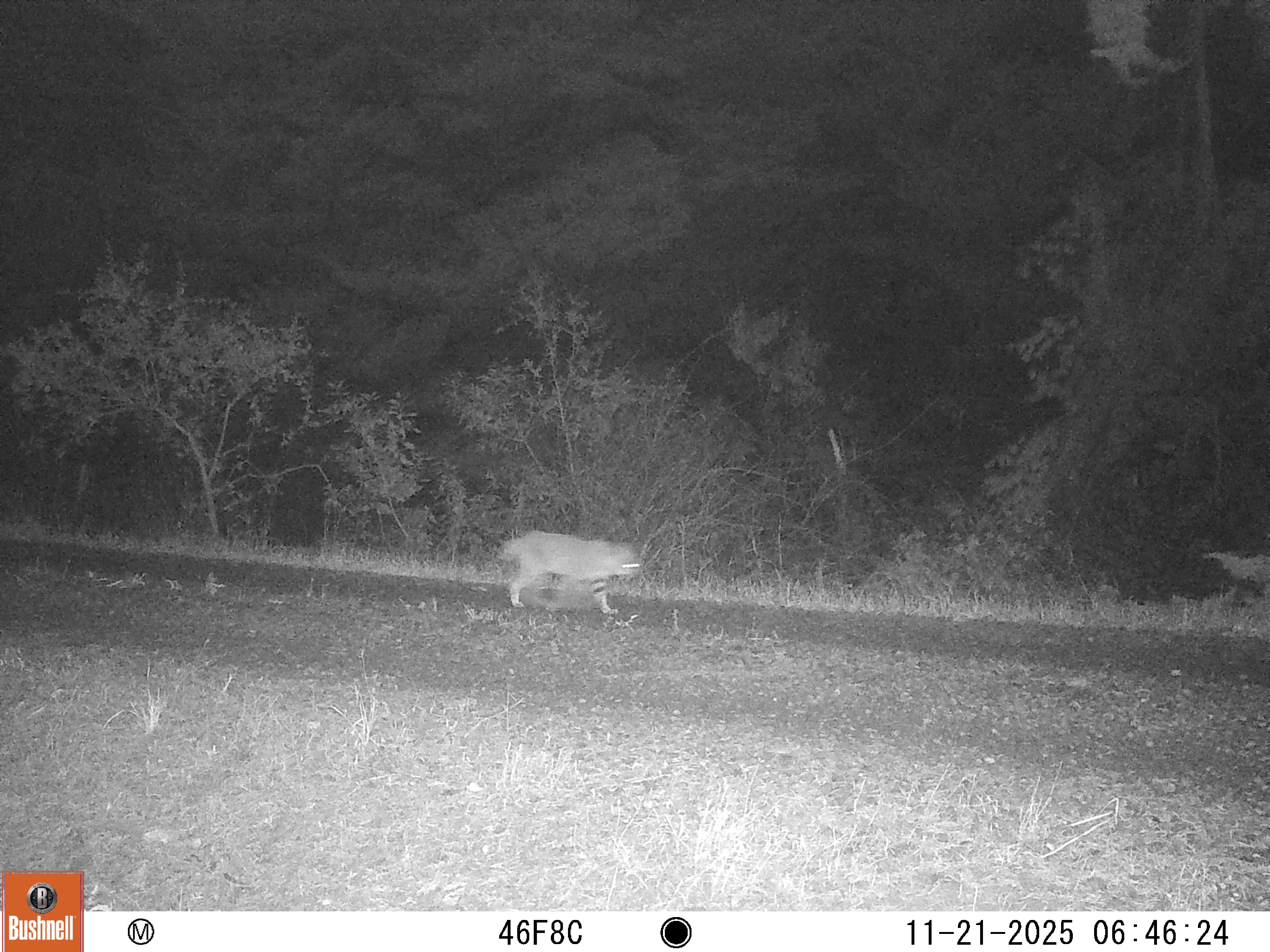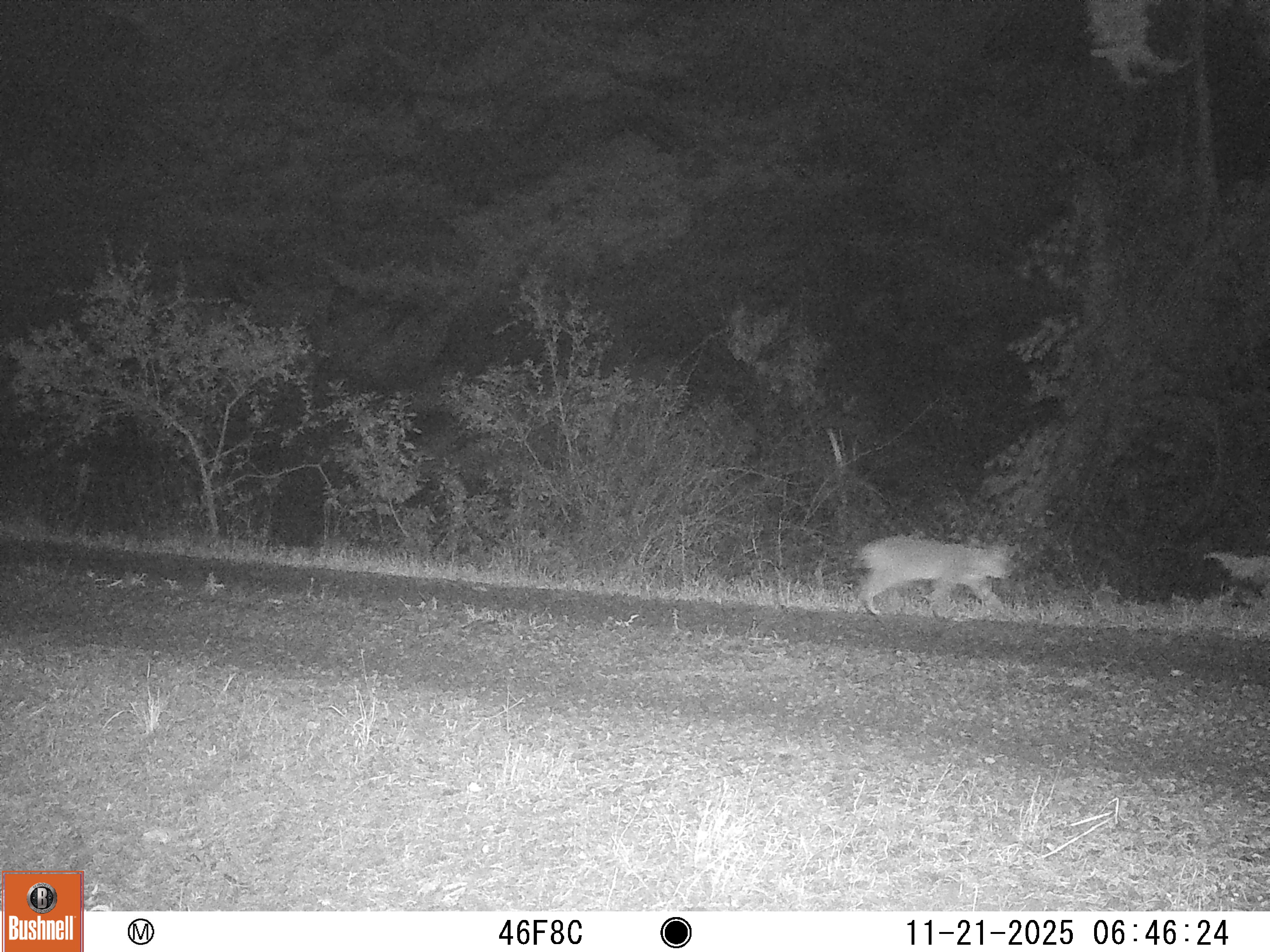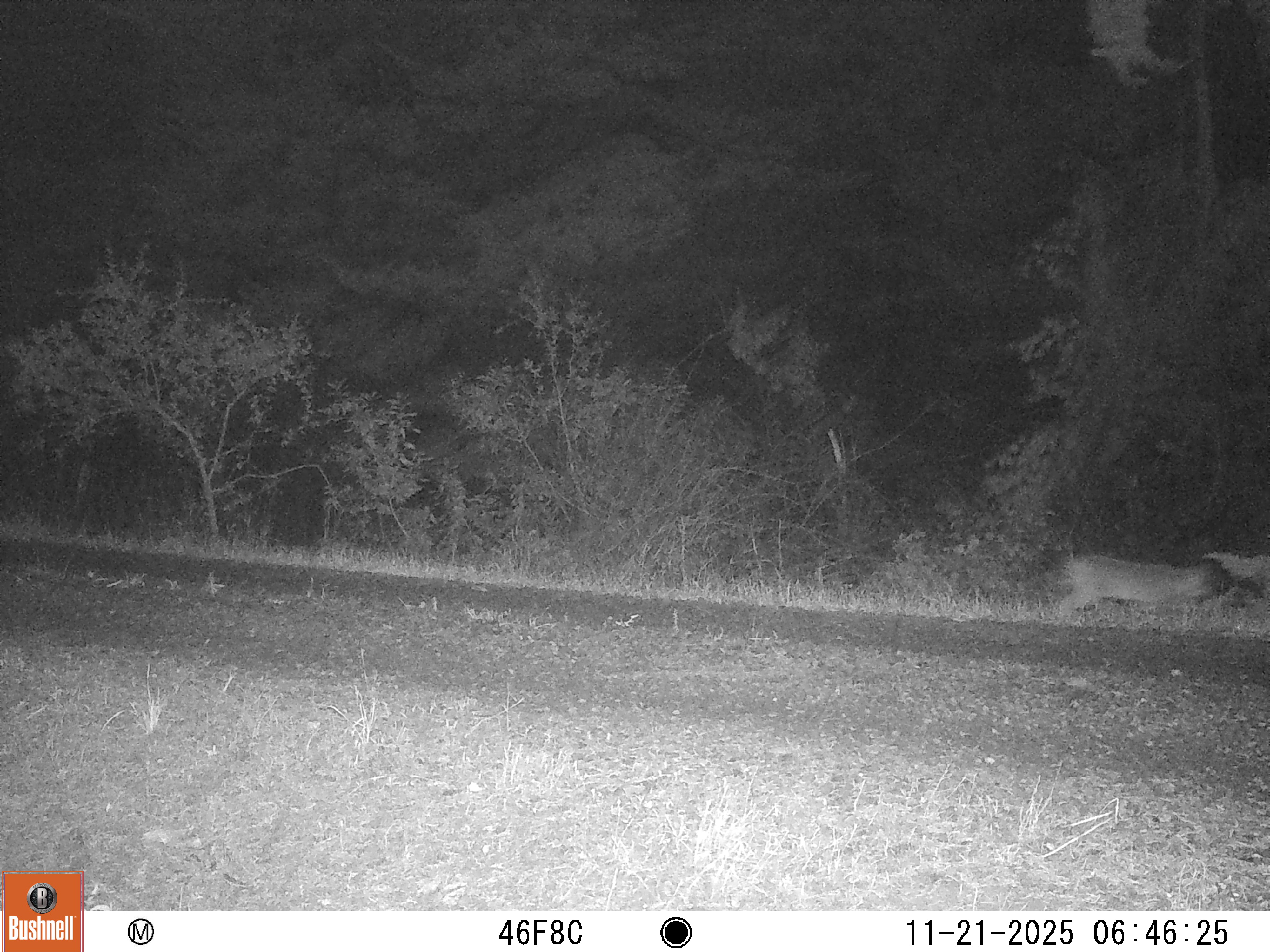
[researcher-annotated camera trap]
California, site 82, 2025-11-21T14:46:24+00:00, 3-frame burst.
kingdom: Animalia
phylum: Chordata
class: Mammalia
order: Carnivora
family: Felidae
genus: Lynx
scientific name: Lynx rufus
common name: bobcat